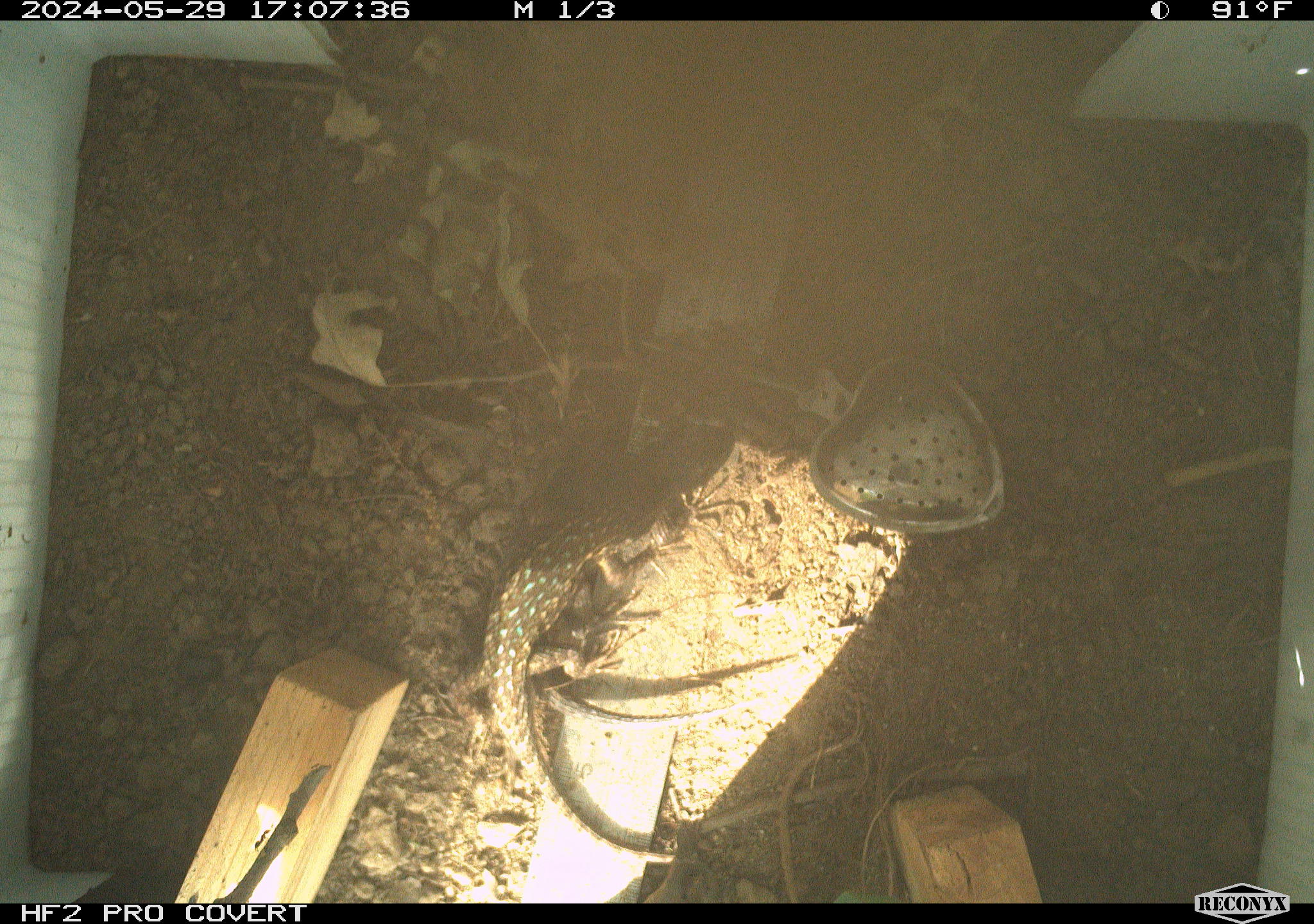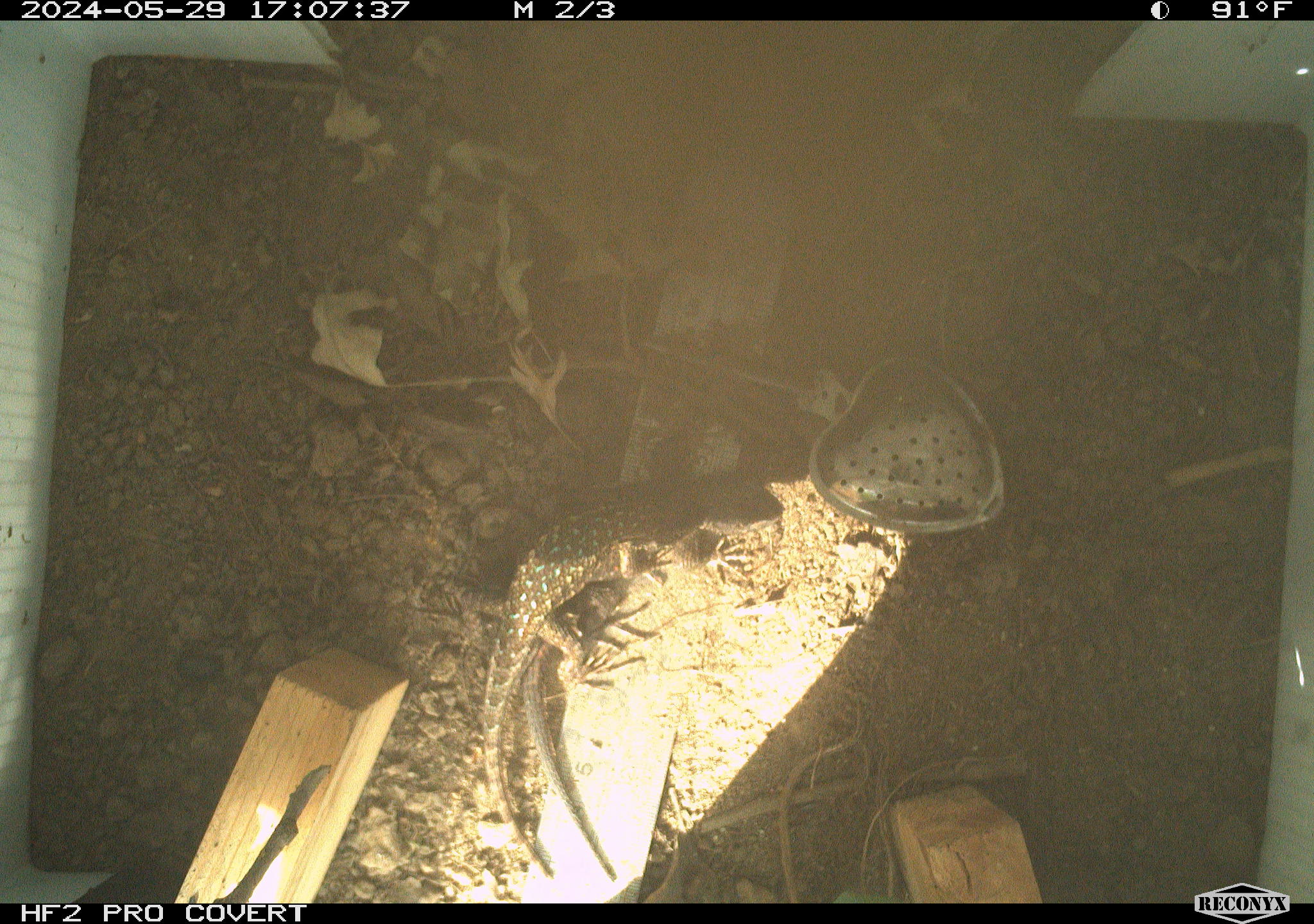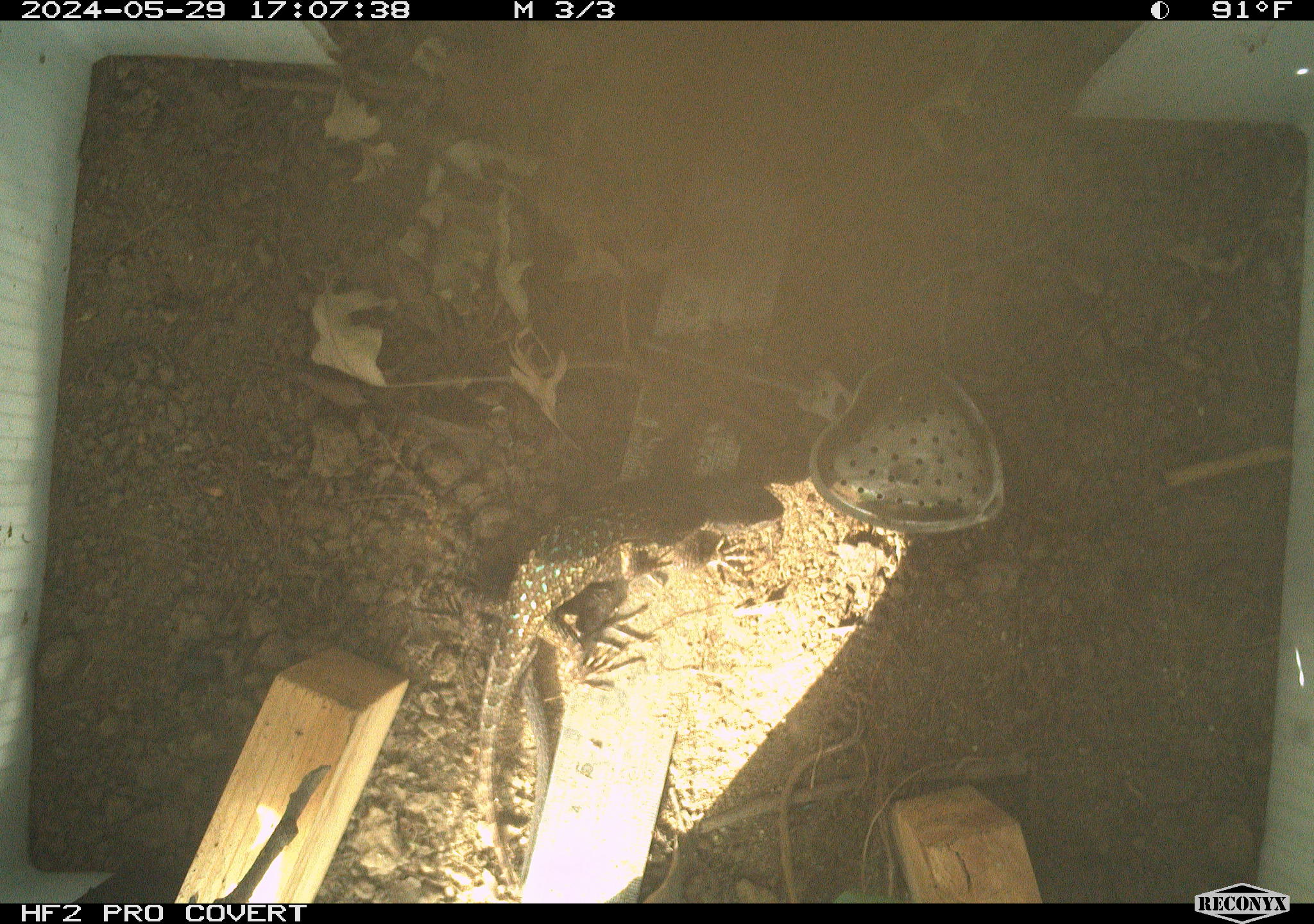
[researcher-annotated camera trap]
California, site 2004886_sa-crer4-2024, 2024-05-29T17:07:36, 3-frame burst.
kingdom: Animalia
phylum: Chordata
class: Reptilia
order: Squamata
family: Phrynosomatidae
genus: Sceloporus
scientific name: Sceloporus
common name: spiny lizards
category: sceloporus species